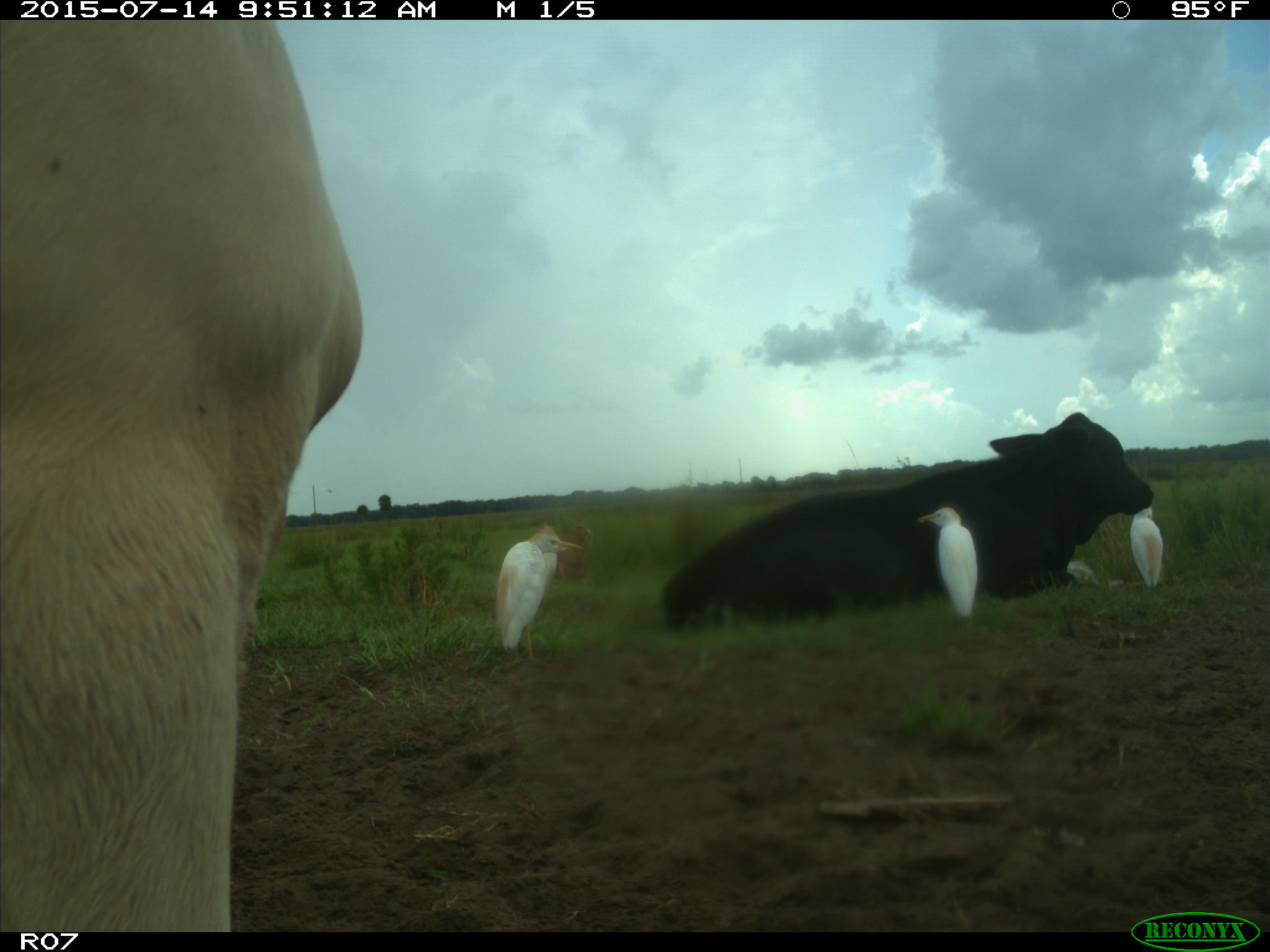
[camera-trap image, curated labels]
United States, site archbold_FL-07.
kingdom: Animalia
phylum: Chordata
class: Mammalia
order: Artiodactyla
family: Bovidae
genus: Bos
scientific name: Bos taurus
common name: domestic cow